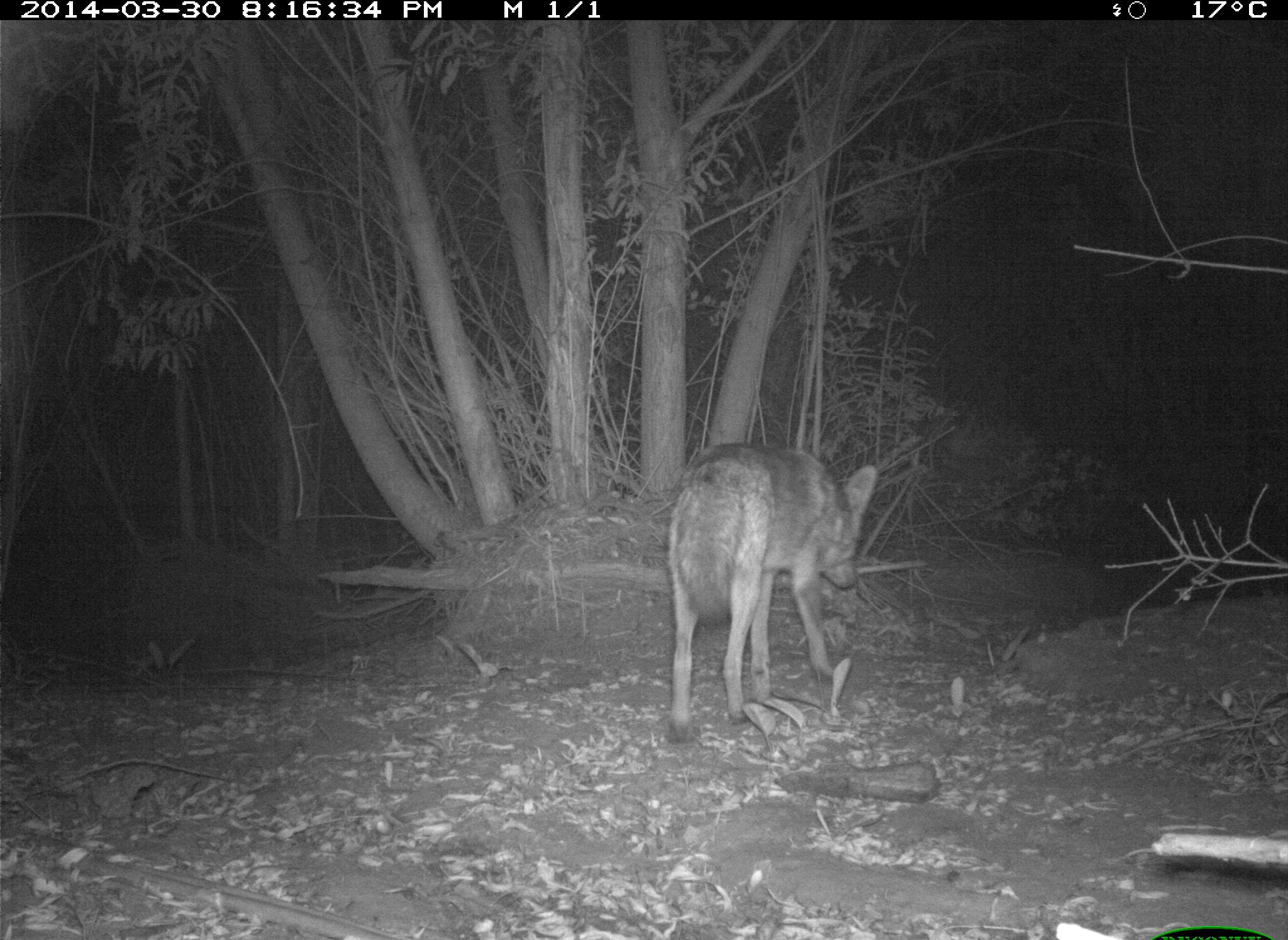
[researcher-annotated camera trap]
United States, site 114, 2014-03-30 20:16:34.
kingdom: Animalia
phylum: Chordata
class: Mammalia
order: Carnivora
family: Canidae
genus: Canis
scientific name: Canis latrans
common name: coyote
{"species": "coyote (Canis latrans)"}